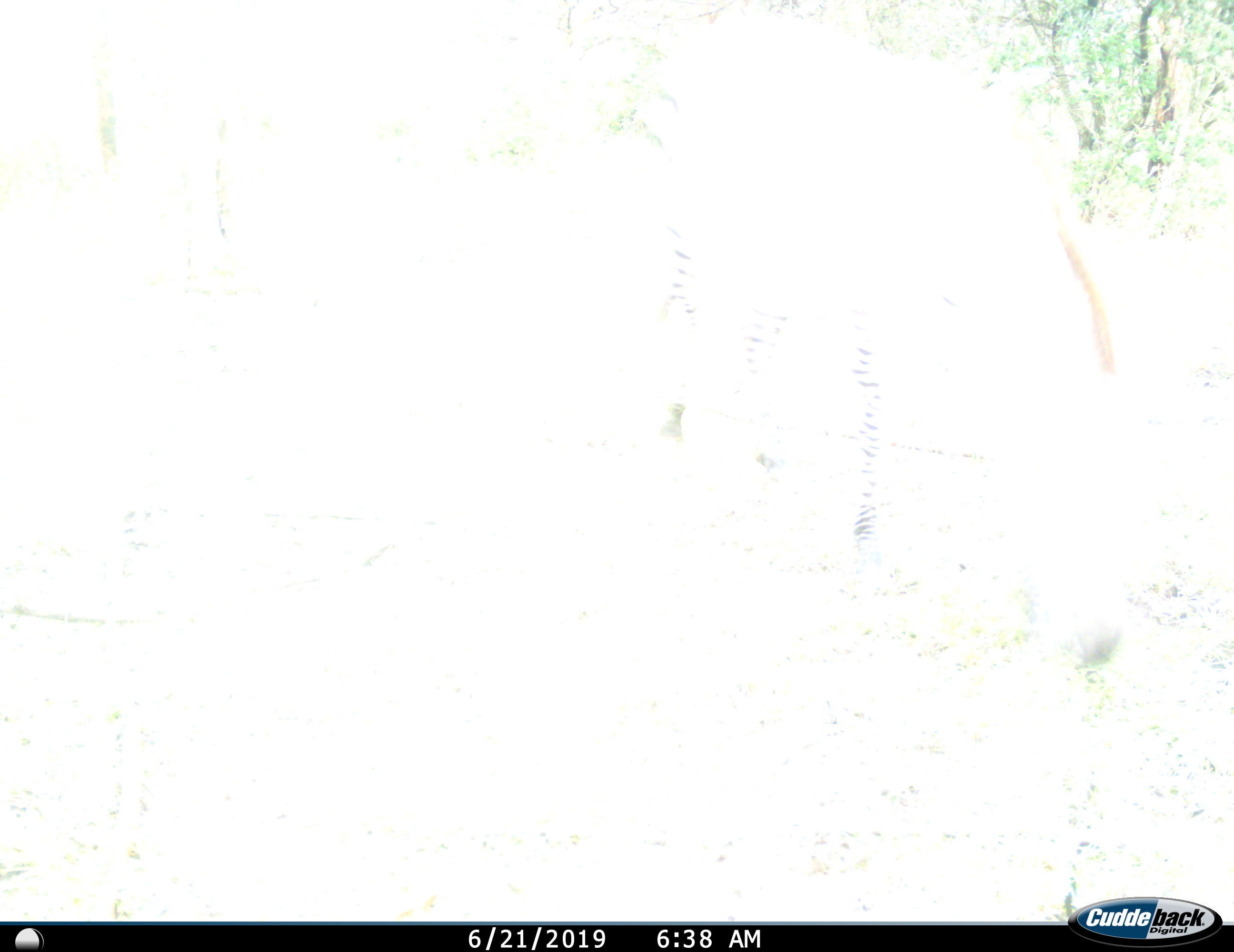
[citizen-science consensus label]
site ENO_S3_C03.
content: unidentified animal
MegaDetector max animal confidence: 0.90